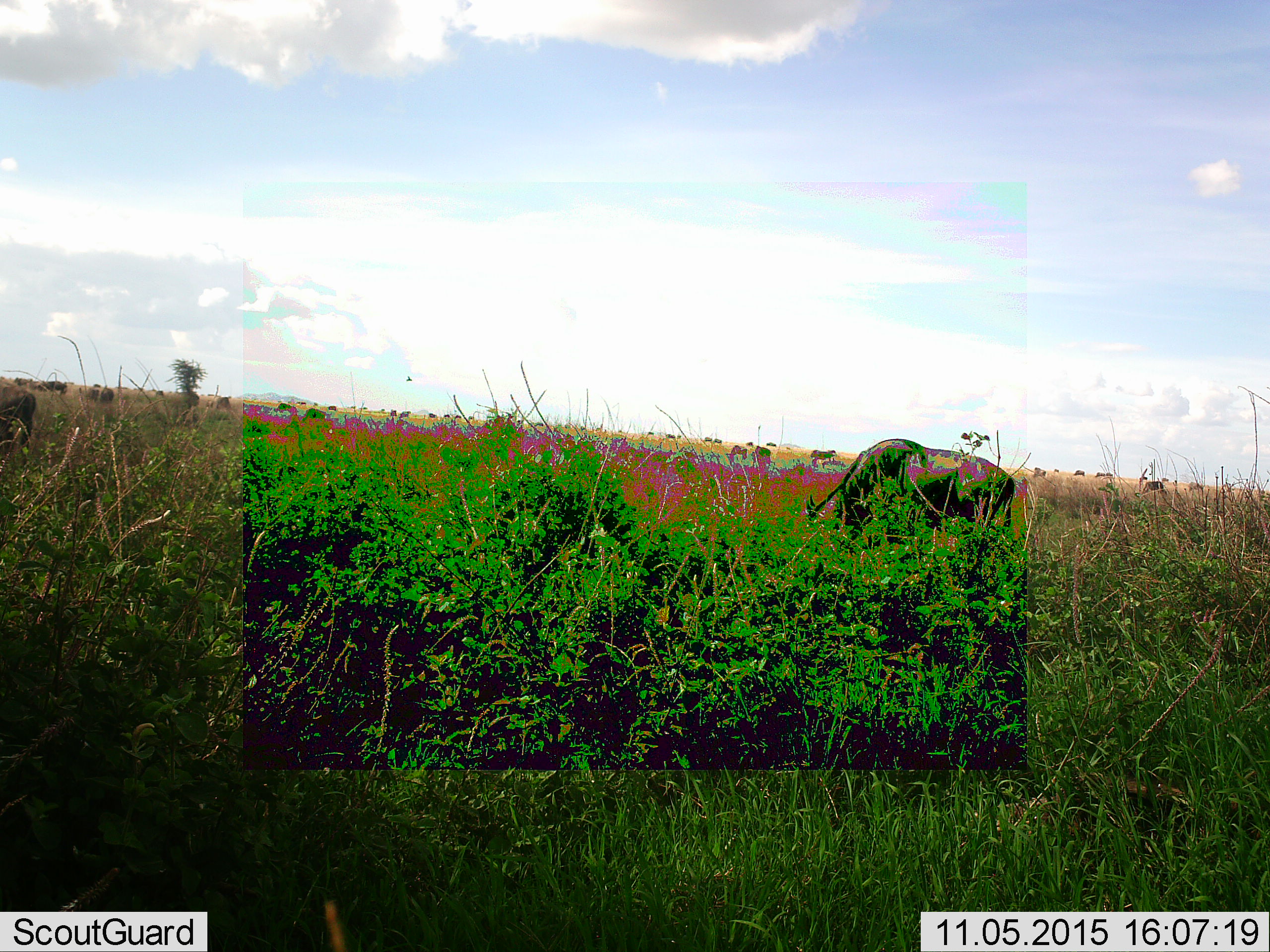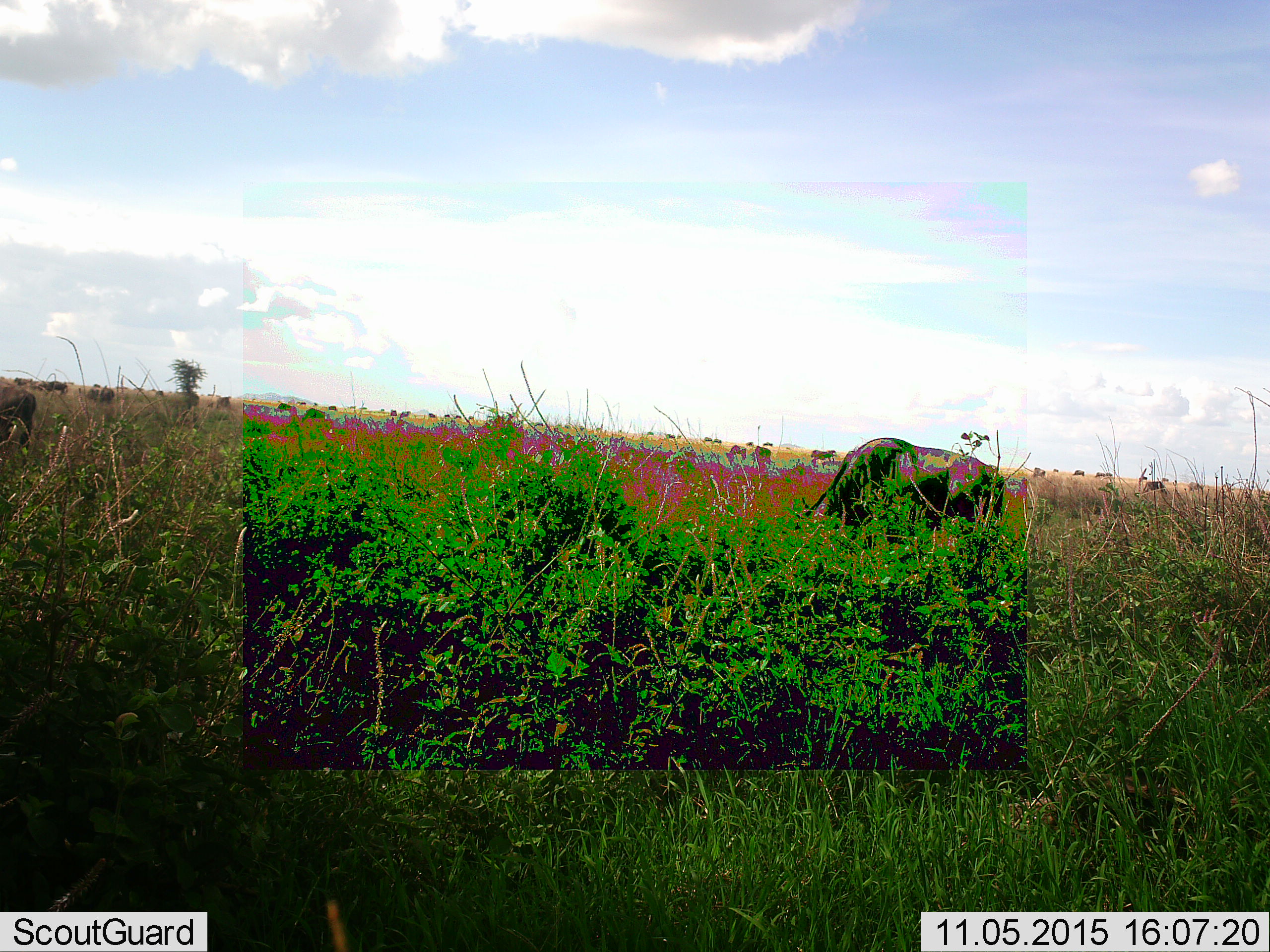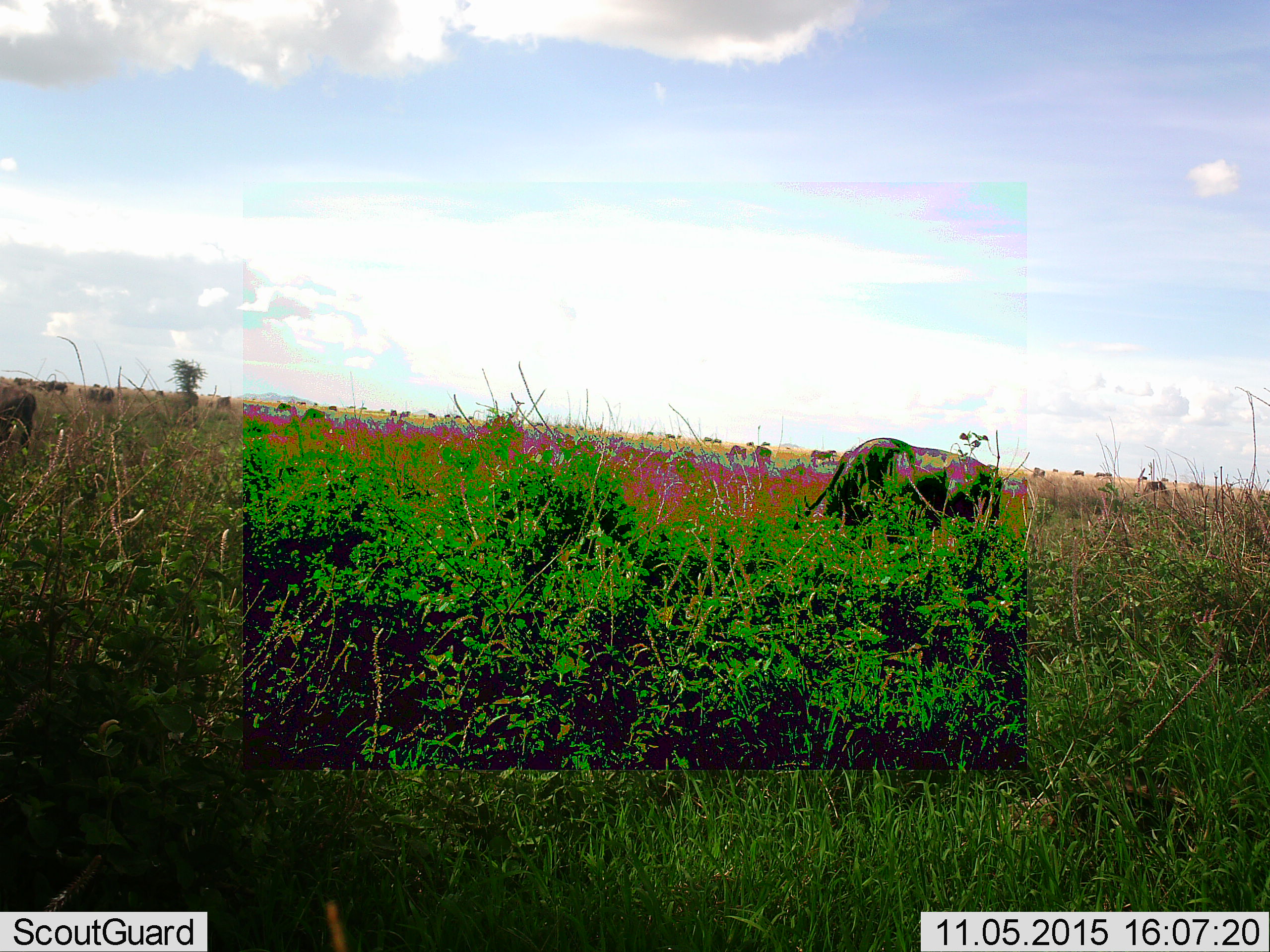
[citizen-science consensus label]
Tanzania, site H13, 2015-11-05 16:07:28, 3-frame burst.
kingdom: Animalia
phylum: Chordata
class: Mammalia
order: Artiodactyla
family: Bovidae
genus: Connochaetes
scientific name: Connochaetes taurinus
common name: blue wildebeest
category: wildebeest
Wildebeest (blue wildebeest) (Connochaetes taurinus), count 11-50. Behavior (volunteer vote fractions): standing 38%, resting 0%, moving 38%, interacting 0%. Young present (vote fraction): 12%. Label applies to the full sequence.